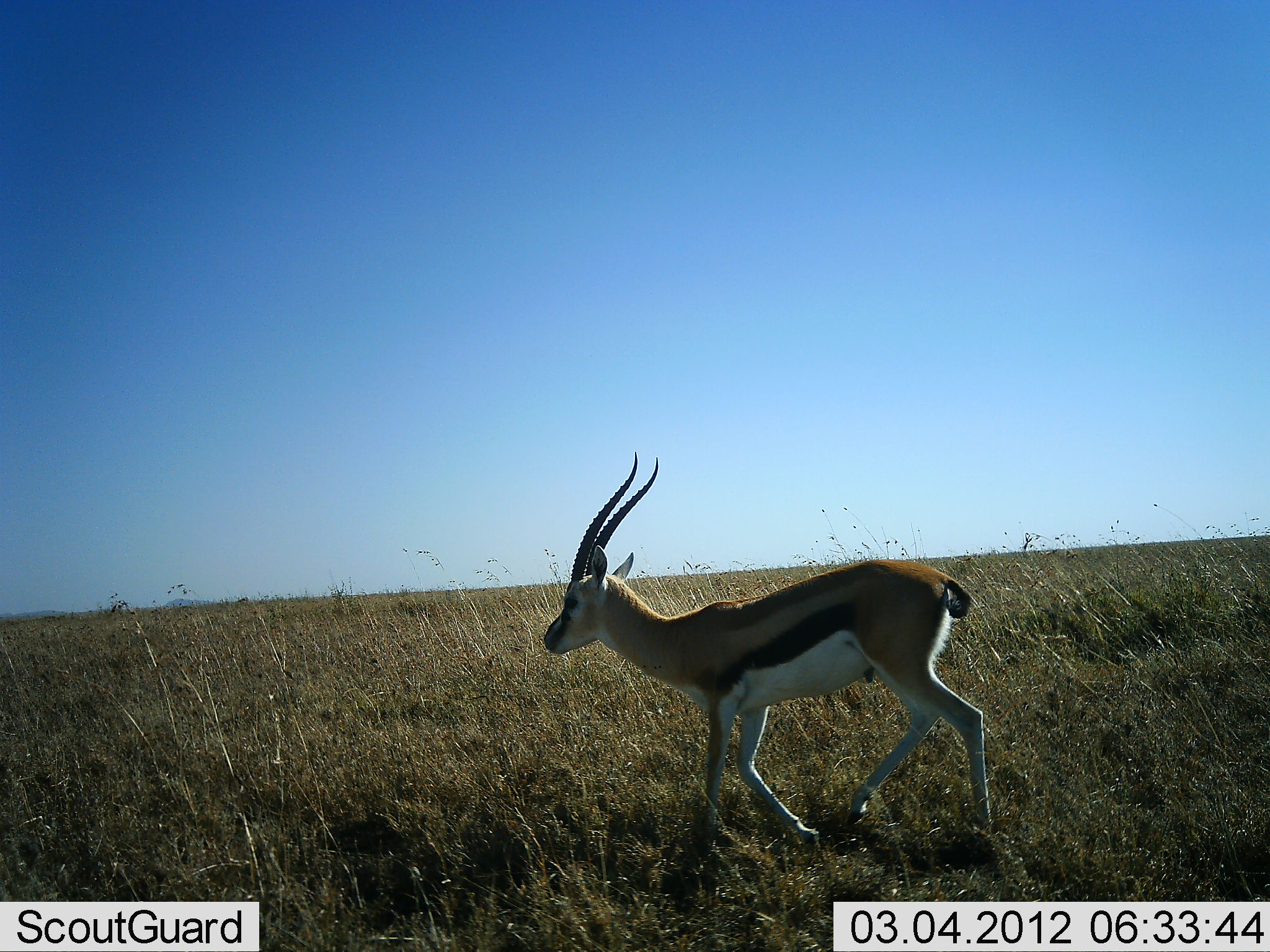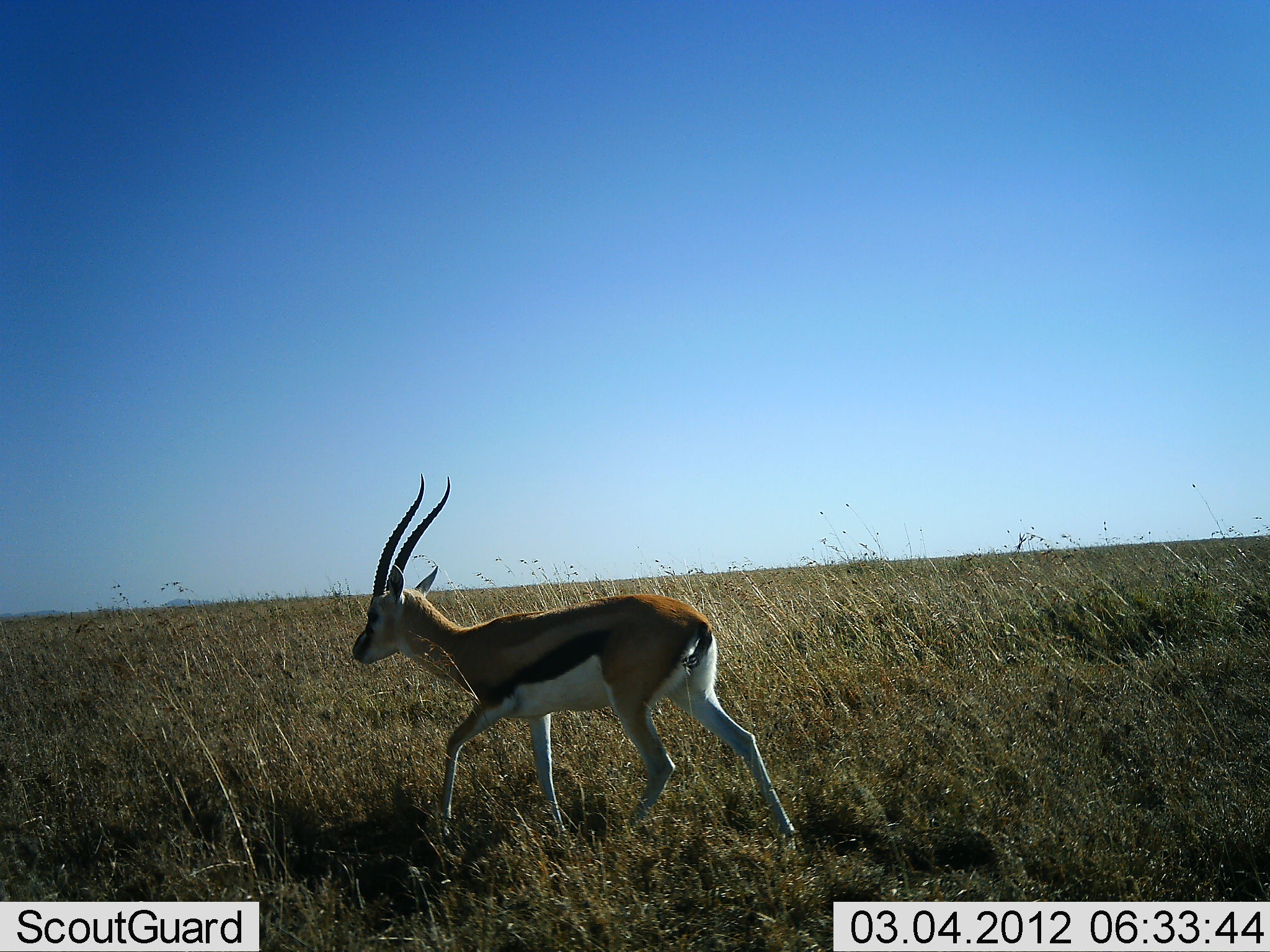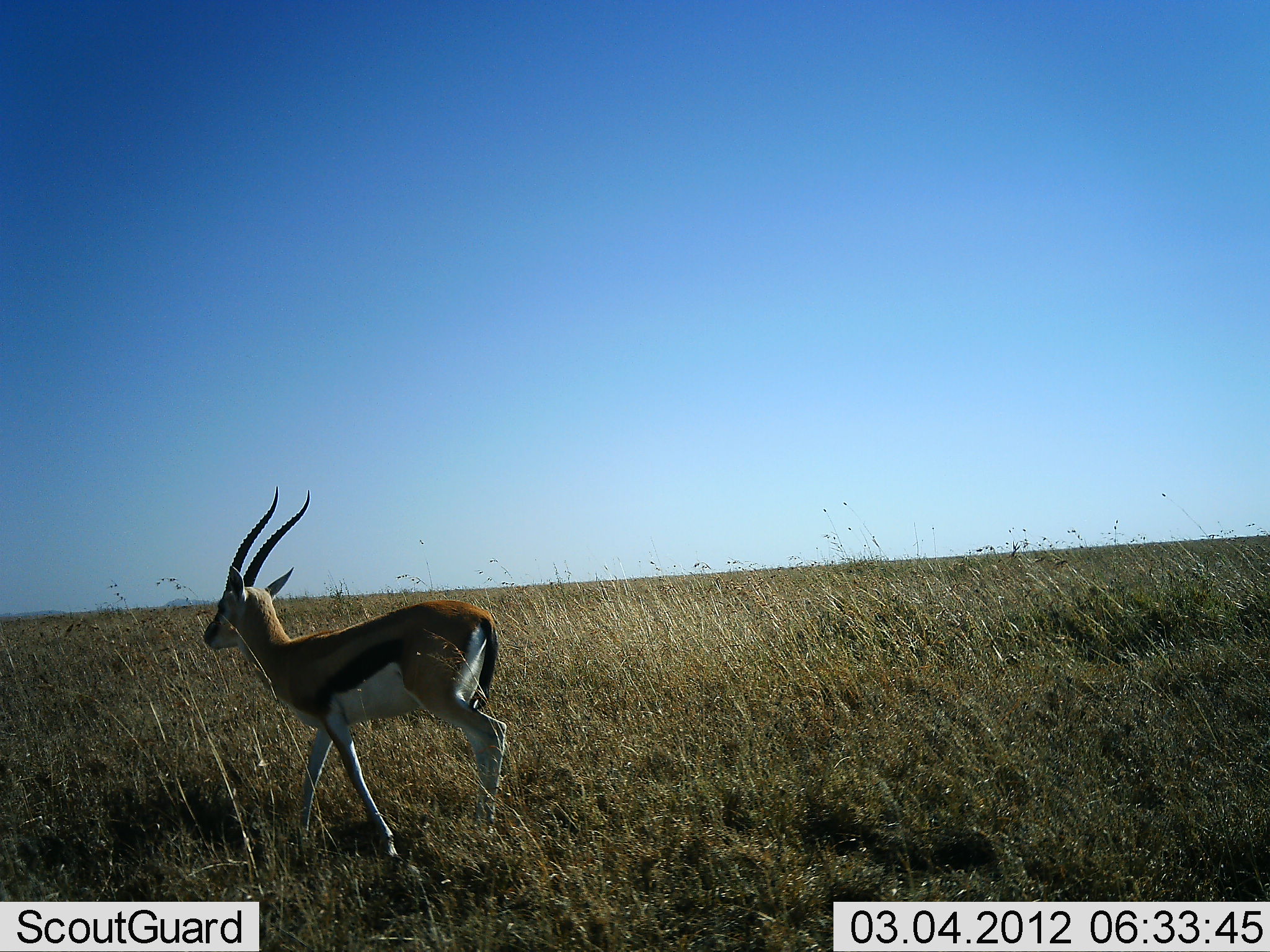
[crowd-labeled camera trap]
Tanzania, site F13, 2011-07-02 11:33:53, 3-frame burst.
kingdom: Animalia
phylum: Chordata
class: Mammalia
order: Artiodactyla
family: Bovidae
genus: Eudorcas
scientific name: Eudorcas thomsonii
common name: thomson's gazelle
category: gazellethomsons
Gazellethomsons (thomson's gazelle) (Eudorcas thomsonii), count 1. Behavior (volunteer vote fractions): standing 0%, resting 0%, moving 100%, interacting 0%. Young present (vote fraction): 0%. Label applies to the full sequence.